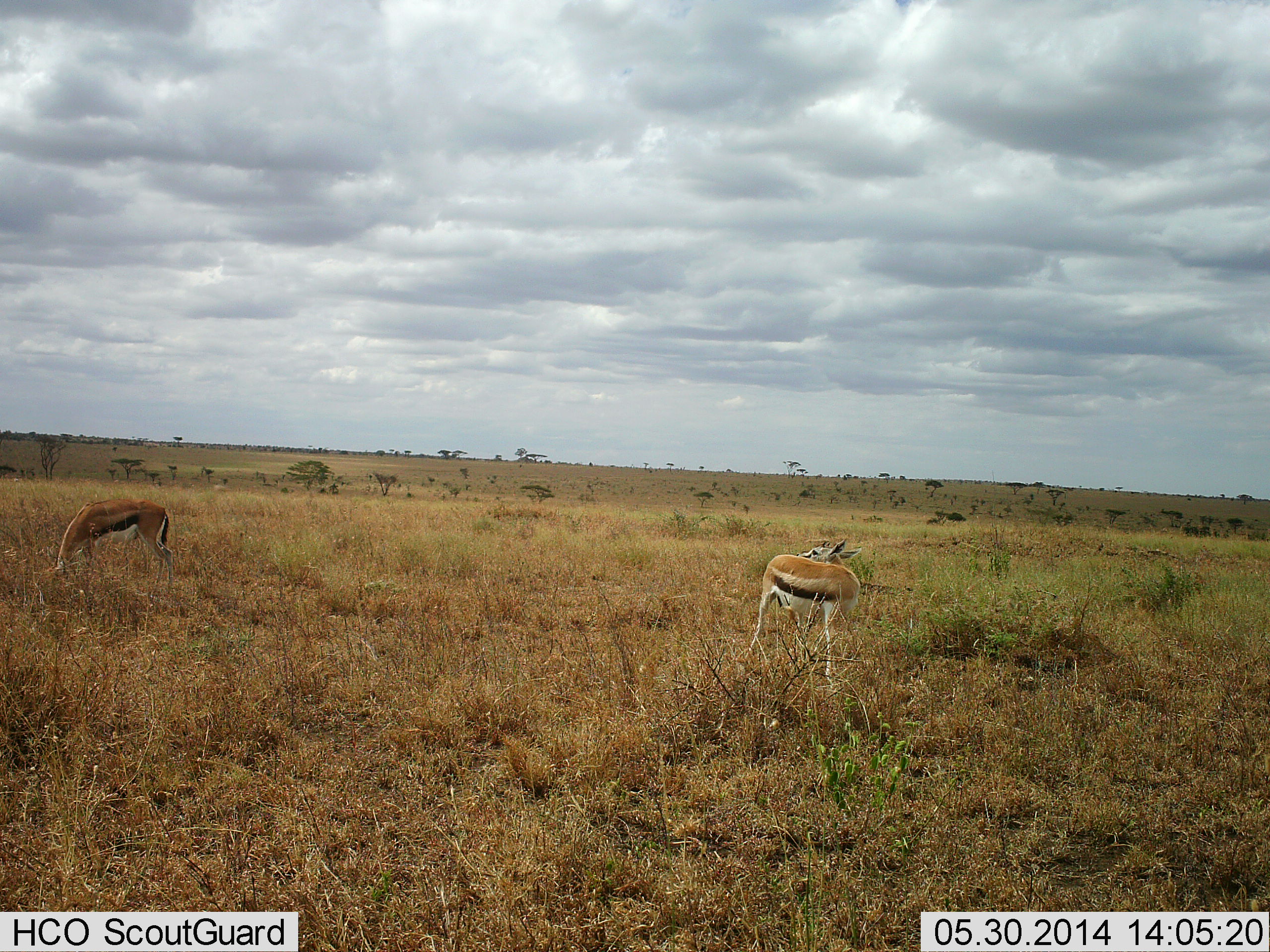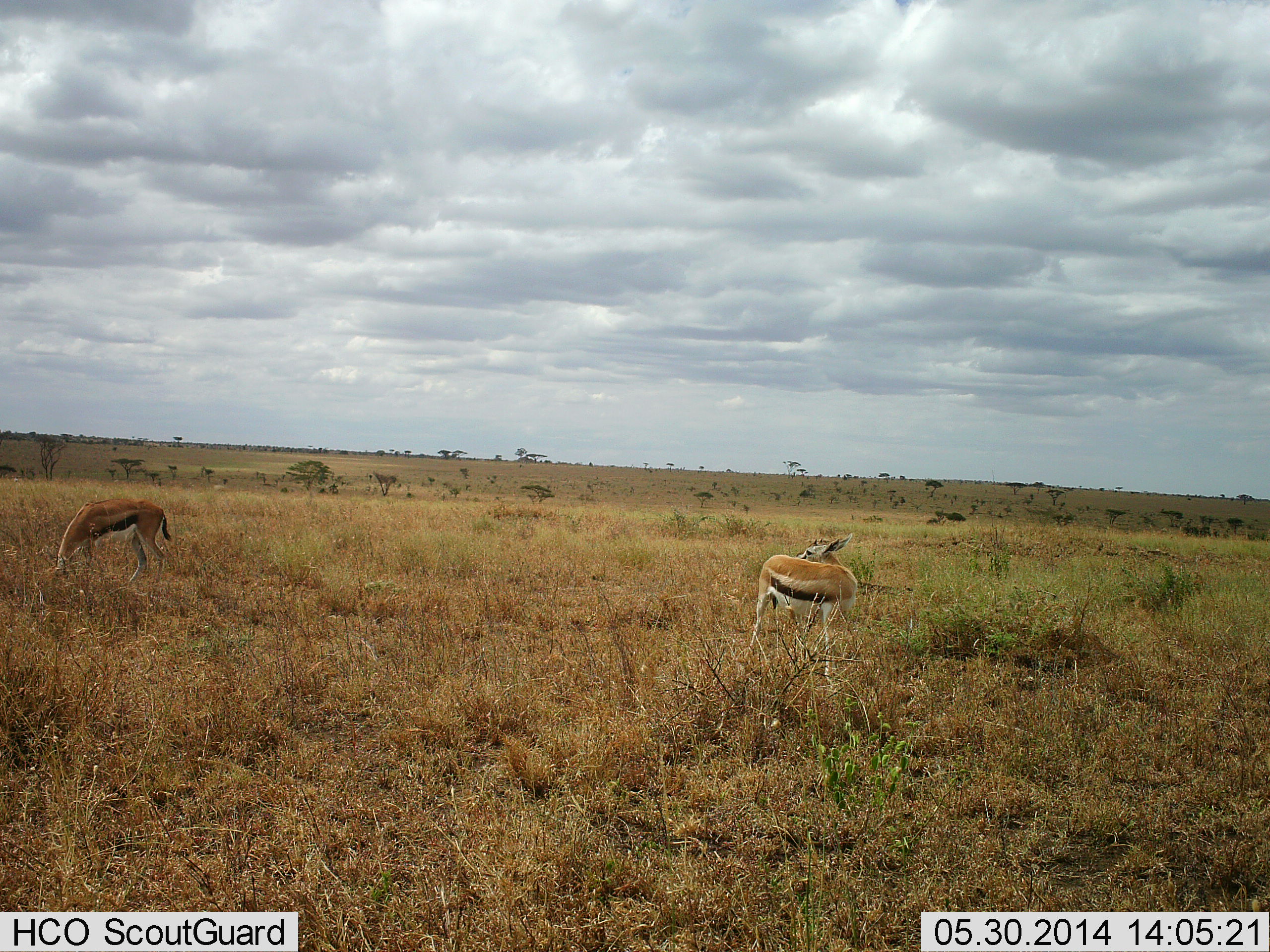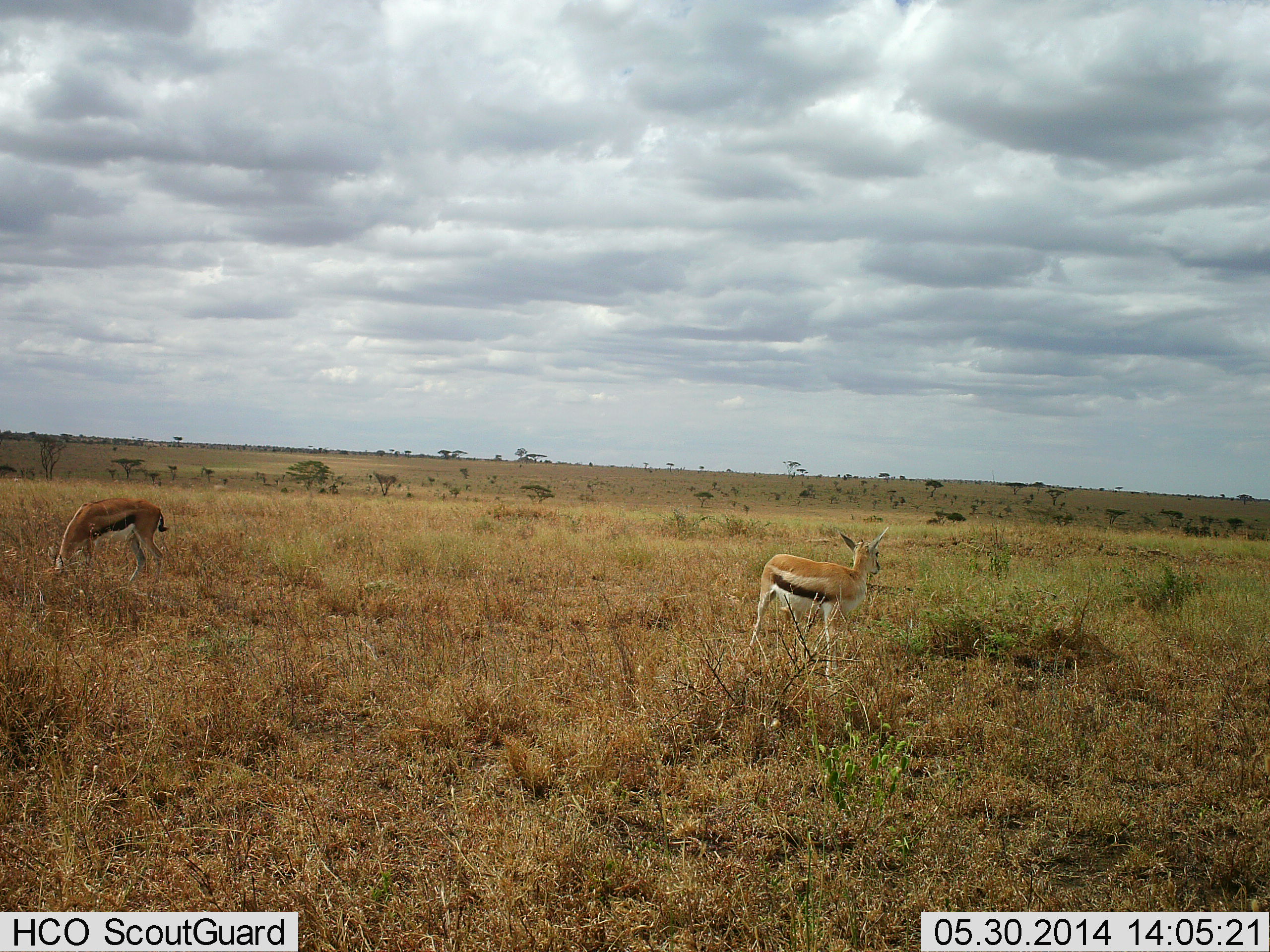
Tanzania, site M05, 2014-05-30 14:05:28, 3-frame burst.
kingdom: Animalia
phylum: Chordata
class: Mammalia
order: Artiodactyla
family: Bovidae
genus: Eudorcas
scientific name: Eudorcas thomsonii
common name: thomson's gazelle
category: gazellethomsons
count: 2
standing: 80%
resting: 20%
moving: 0%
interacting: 0%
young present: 0%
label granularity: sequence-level